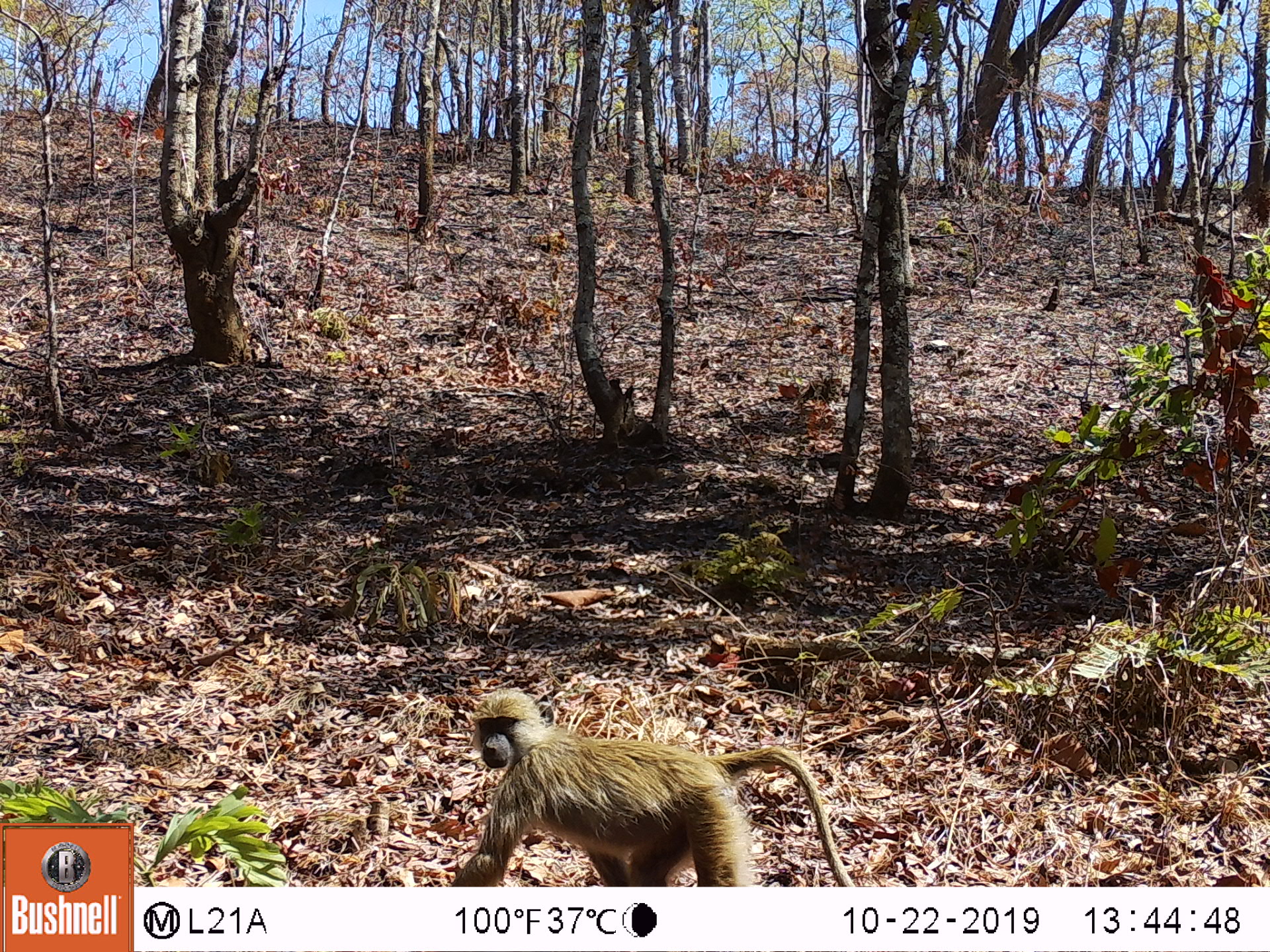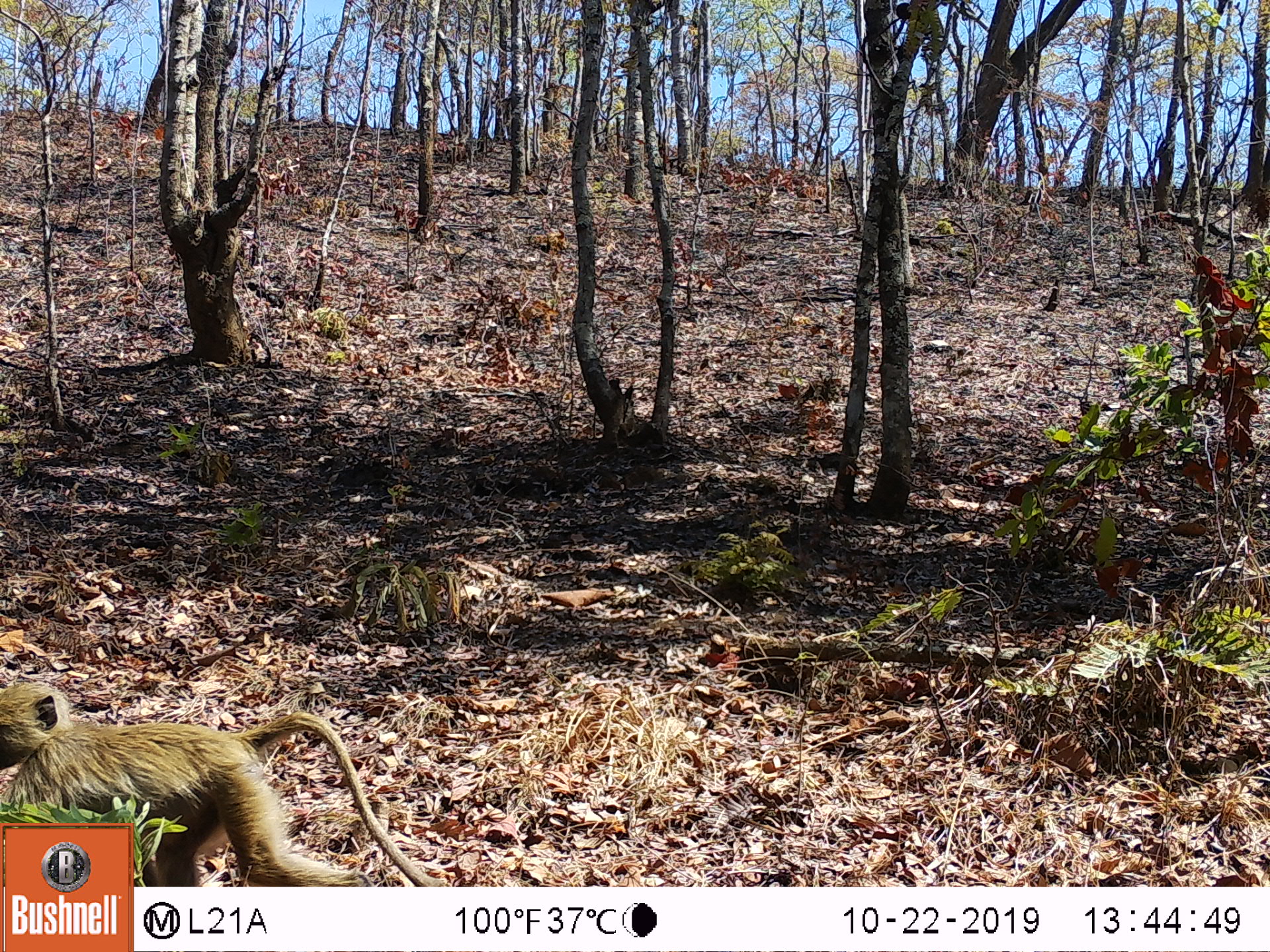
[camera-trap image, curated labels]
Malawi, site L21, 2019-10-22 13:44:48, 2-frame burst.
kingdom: Animalia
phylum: Chordata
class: Mammalia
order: Primates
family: Cercopithecidae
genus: Papio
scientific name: Papio cynocephalus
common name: yellow baboon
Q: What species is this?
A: Yellow baboon (Papio cynocephalus).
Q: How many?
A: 1.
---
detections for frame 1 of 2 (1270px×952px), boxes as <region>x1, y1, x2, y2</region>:
yellow baboon: <region>447, 691, 853, 885</region>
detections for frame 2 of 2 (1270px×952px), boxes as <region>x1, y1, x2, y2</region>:
yellow baboon: <region>0, 685, 366, 818</region>